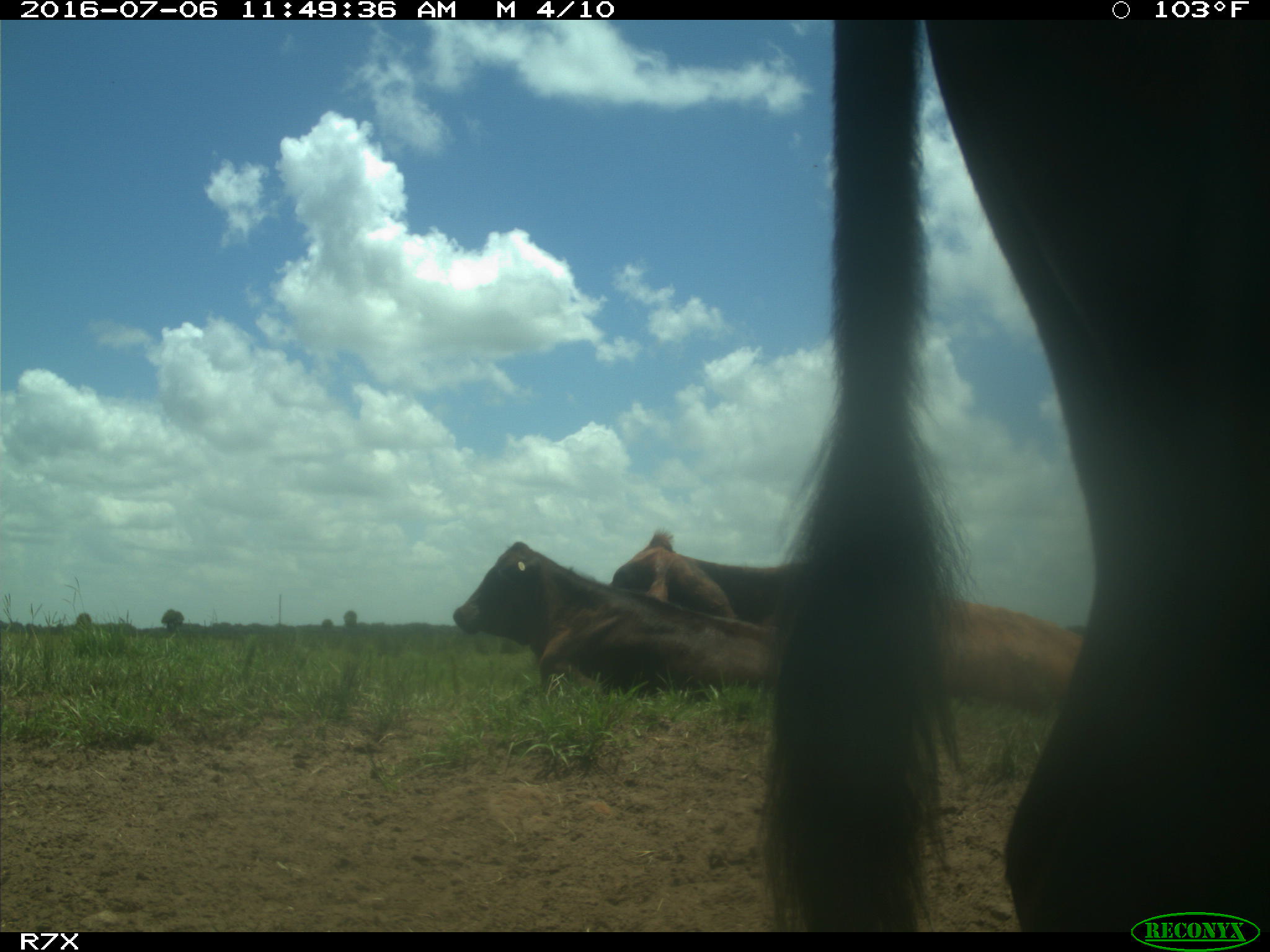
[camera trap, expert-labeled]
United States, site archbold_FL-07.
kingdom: Animalia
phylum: Chordata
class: Mammalia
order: Artiodactyla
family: Bovidae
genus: Bos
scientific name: Bos taurus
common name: domestic cow